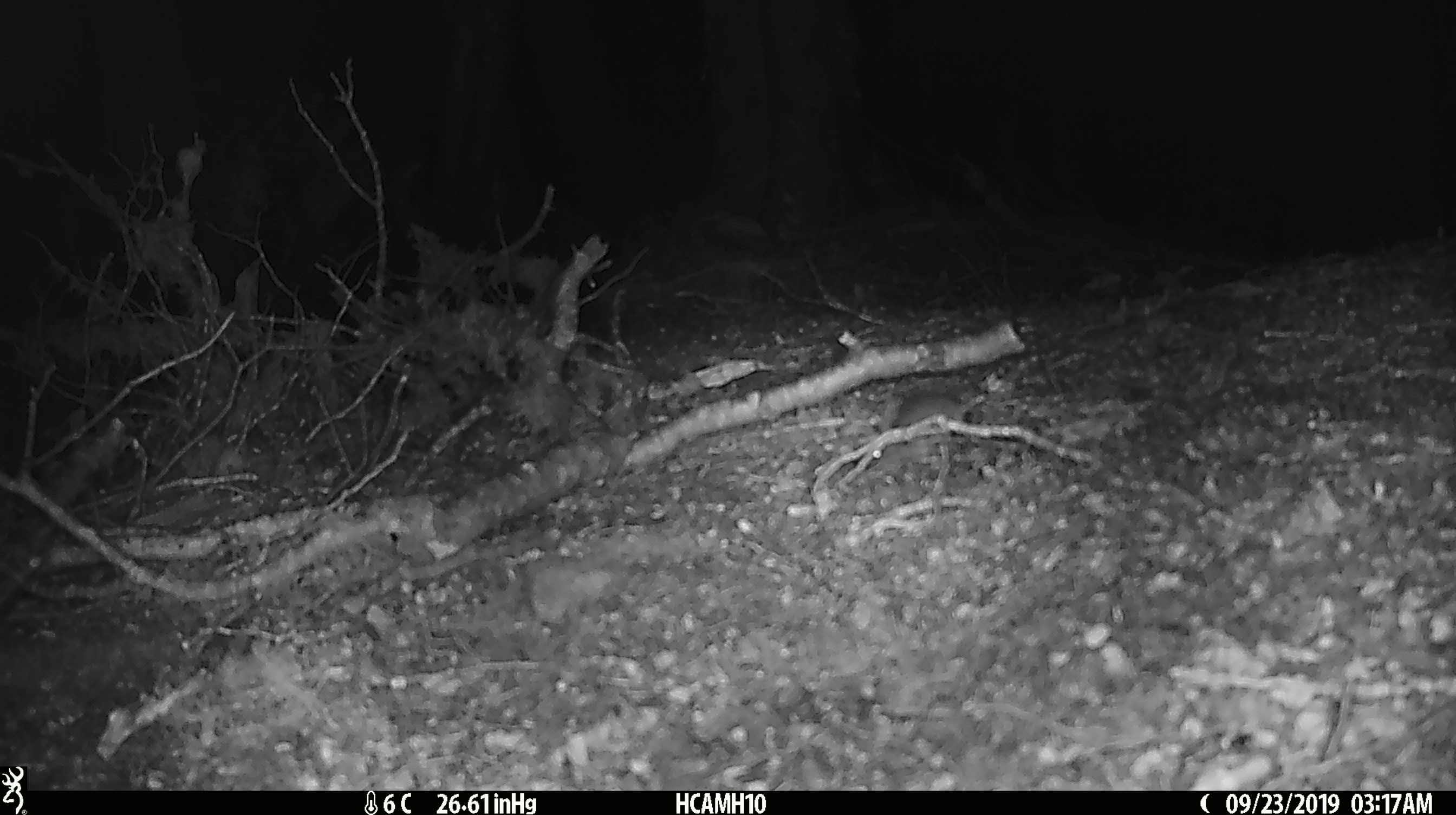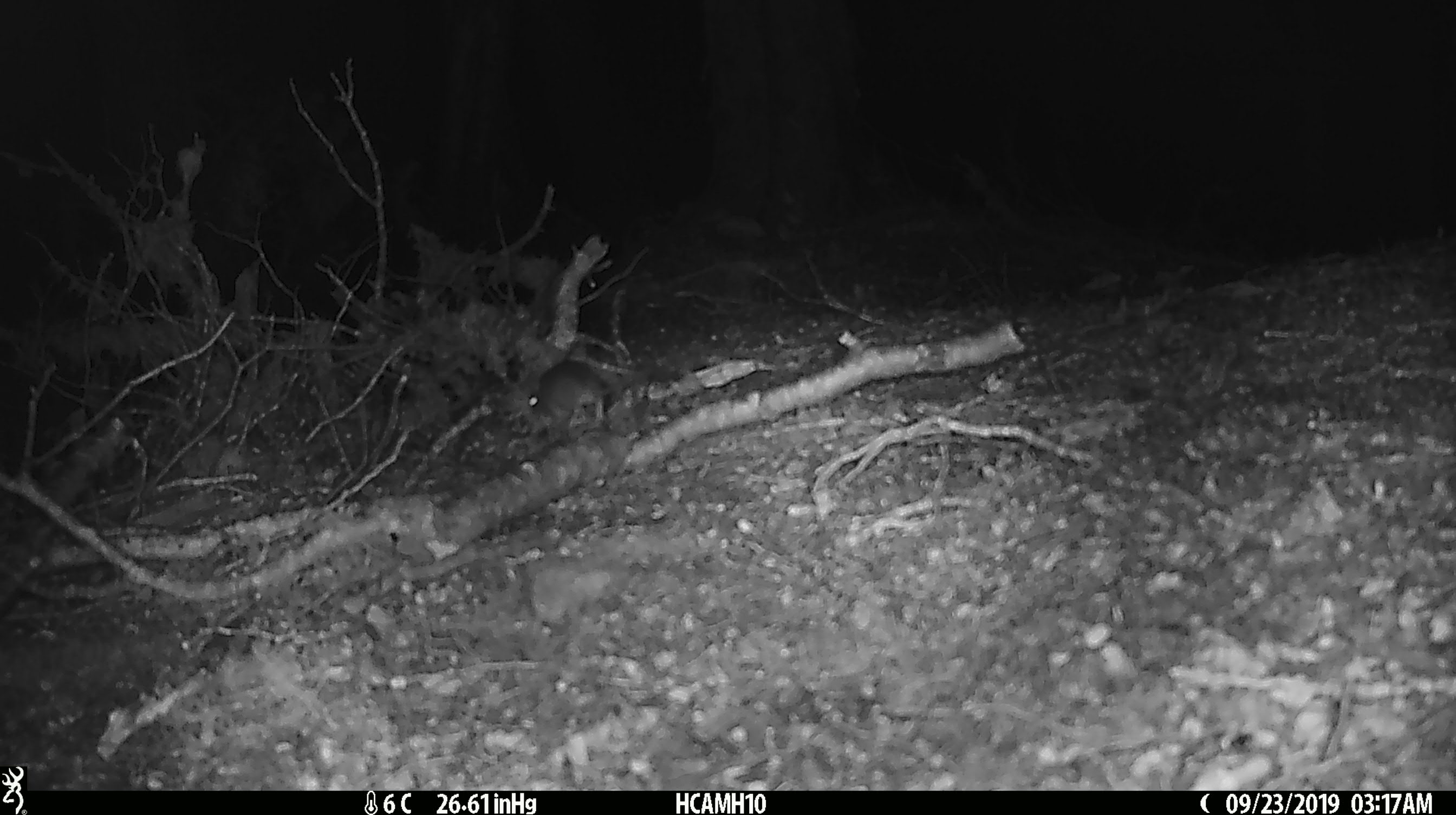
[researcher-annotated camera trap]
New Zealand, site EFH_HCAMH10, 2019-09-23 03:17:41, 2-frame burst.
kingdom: Animalia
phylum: Chordata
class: Mammalia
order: Rodentia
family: Muridae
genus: Mus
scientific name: Mus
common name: mouse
Mouse (Mus).